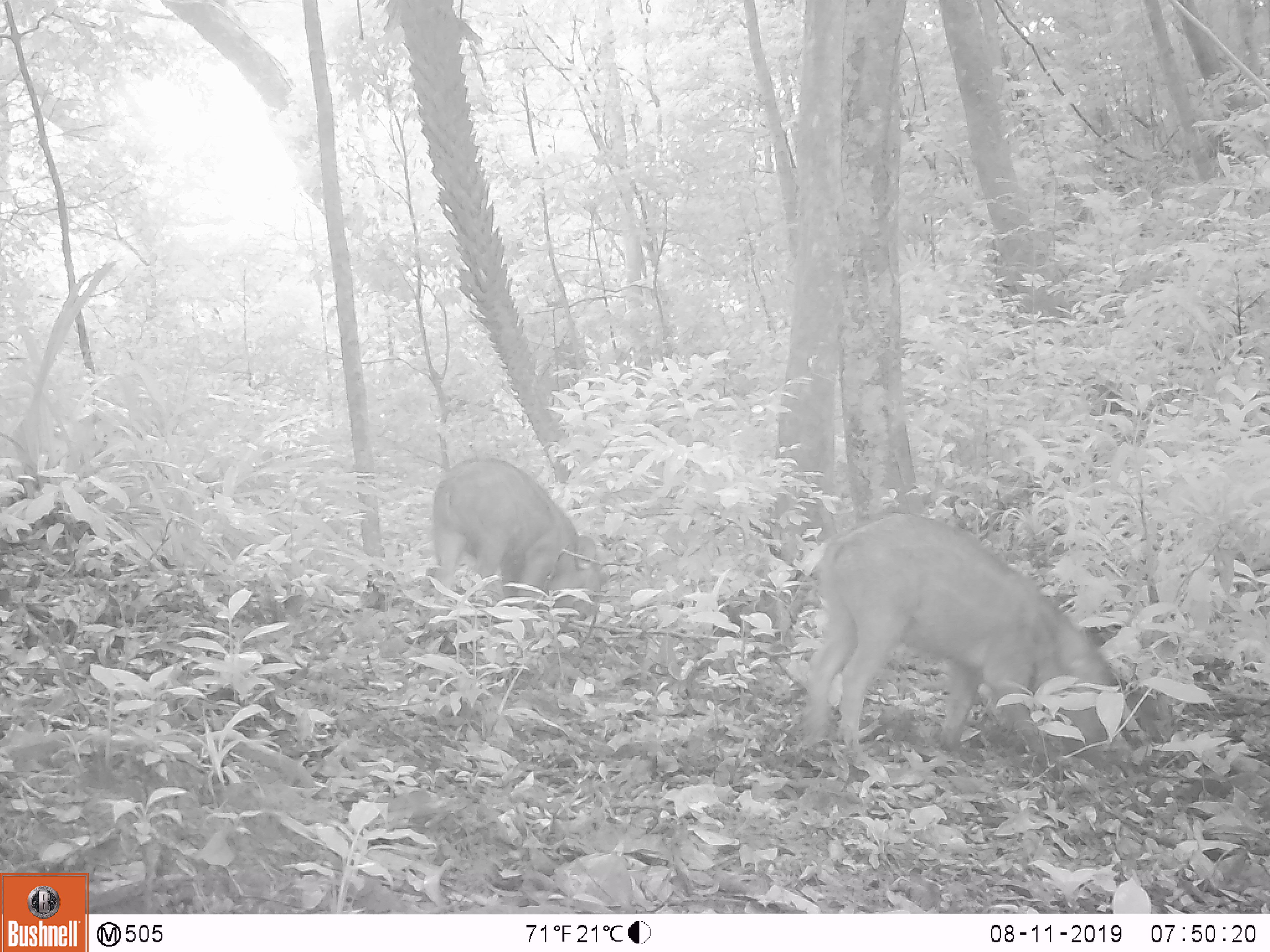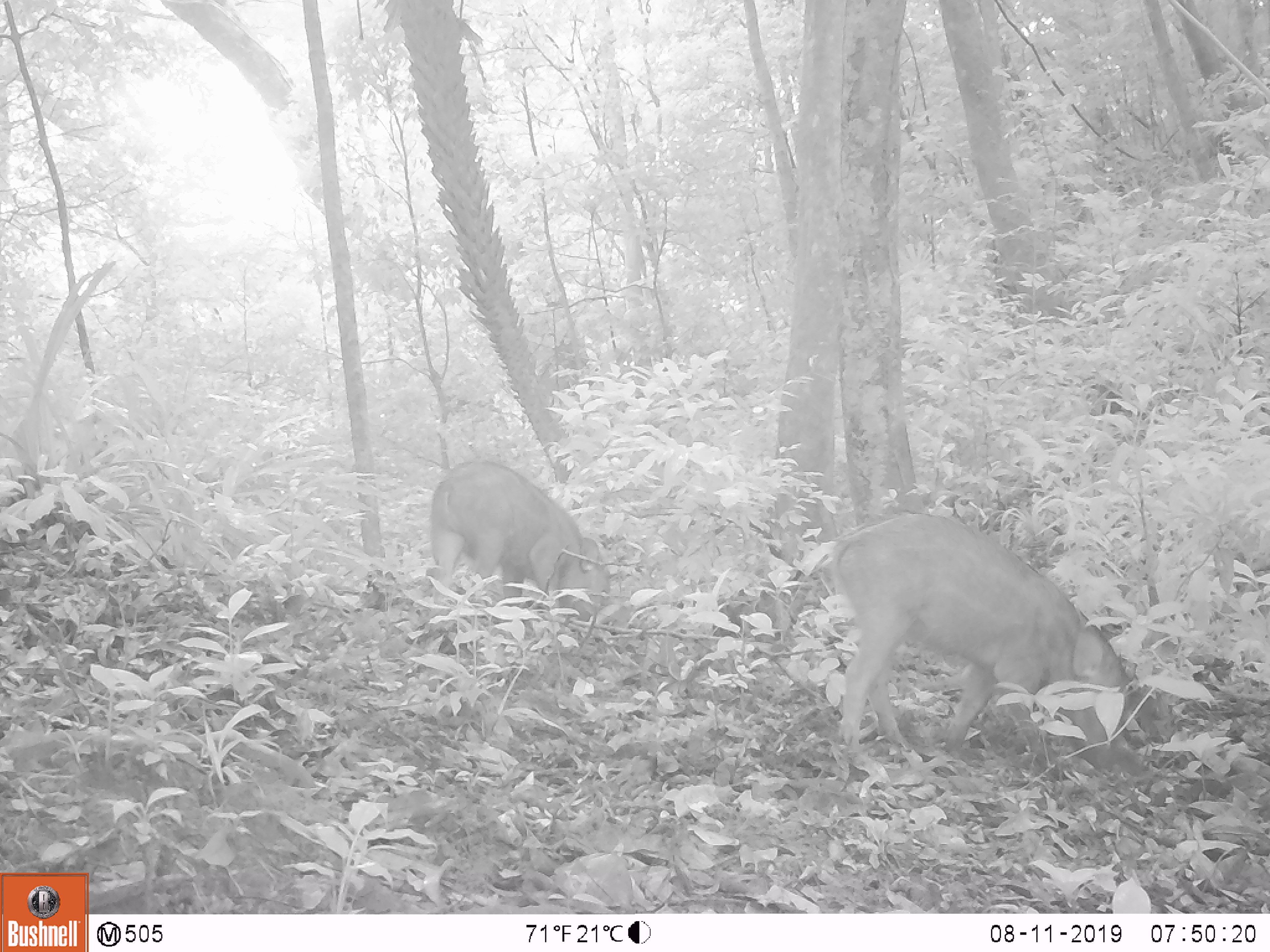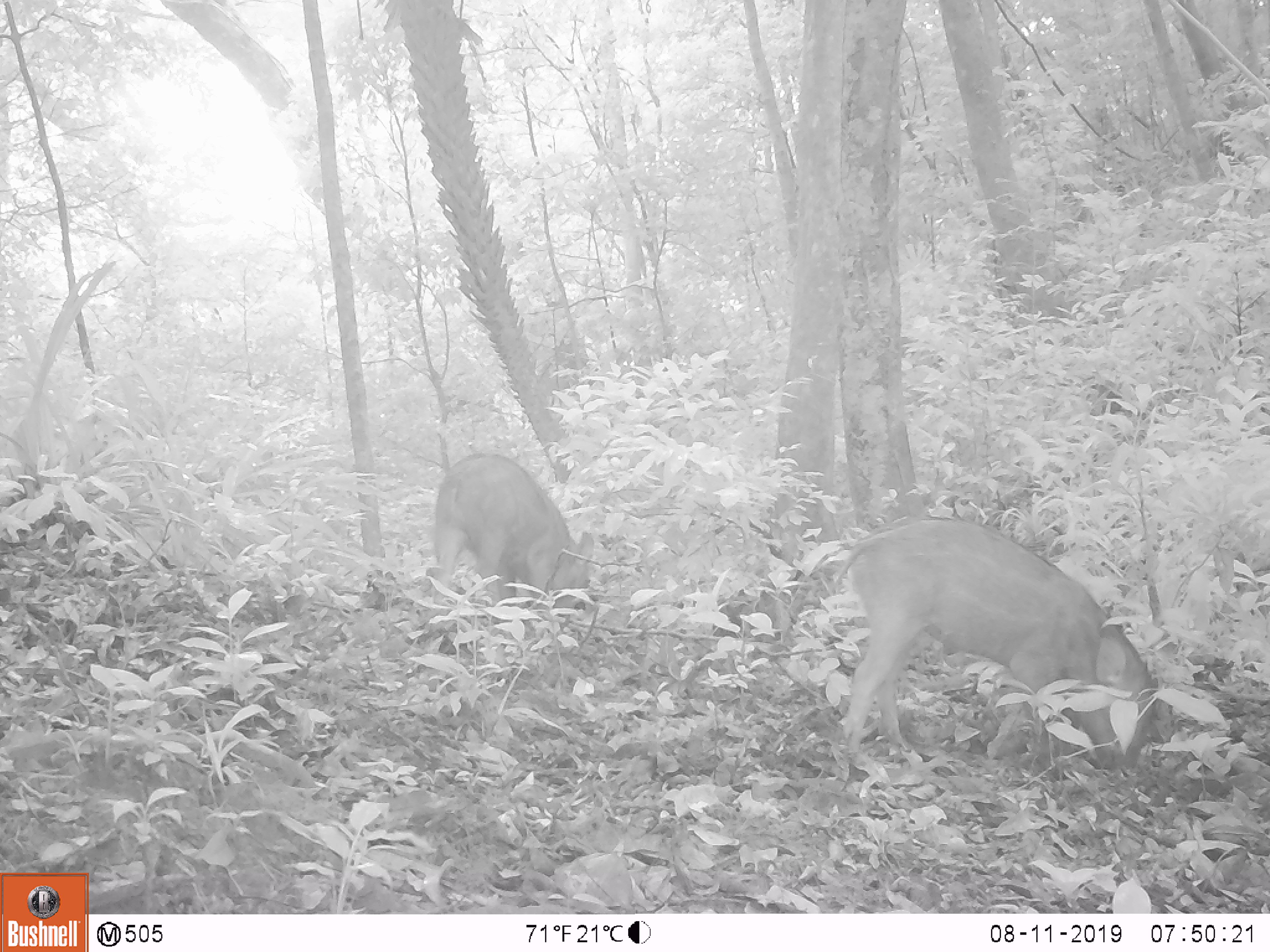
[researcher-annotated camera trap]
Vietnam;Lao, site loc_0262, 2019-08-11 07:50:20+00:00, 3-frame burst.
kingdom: Animalia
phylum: Chordata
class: Mammalia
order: Artiodactyla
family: Suidae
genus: Sus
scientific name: Sus scrofa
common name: eurasian wild pig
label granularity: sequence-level